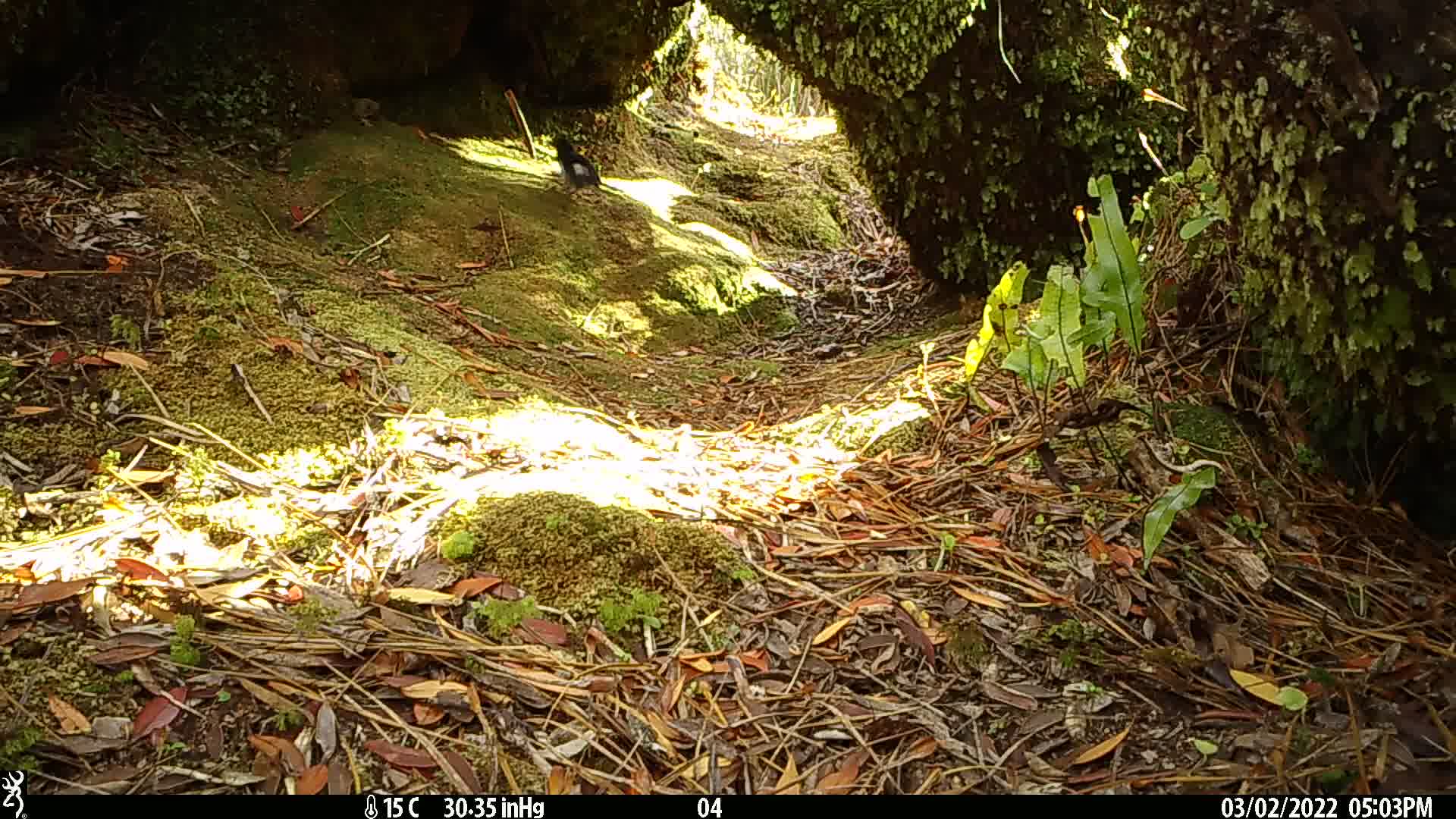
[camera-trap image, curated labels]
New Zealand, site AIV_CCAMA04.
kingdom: Animalia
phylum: Chordata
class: Aves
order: Passeriformes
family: Petroicidae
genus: Petroica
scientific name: Petroica macrocephala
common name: tomtit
Tomtit (Petroica macrocephala).